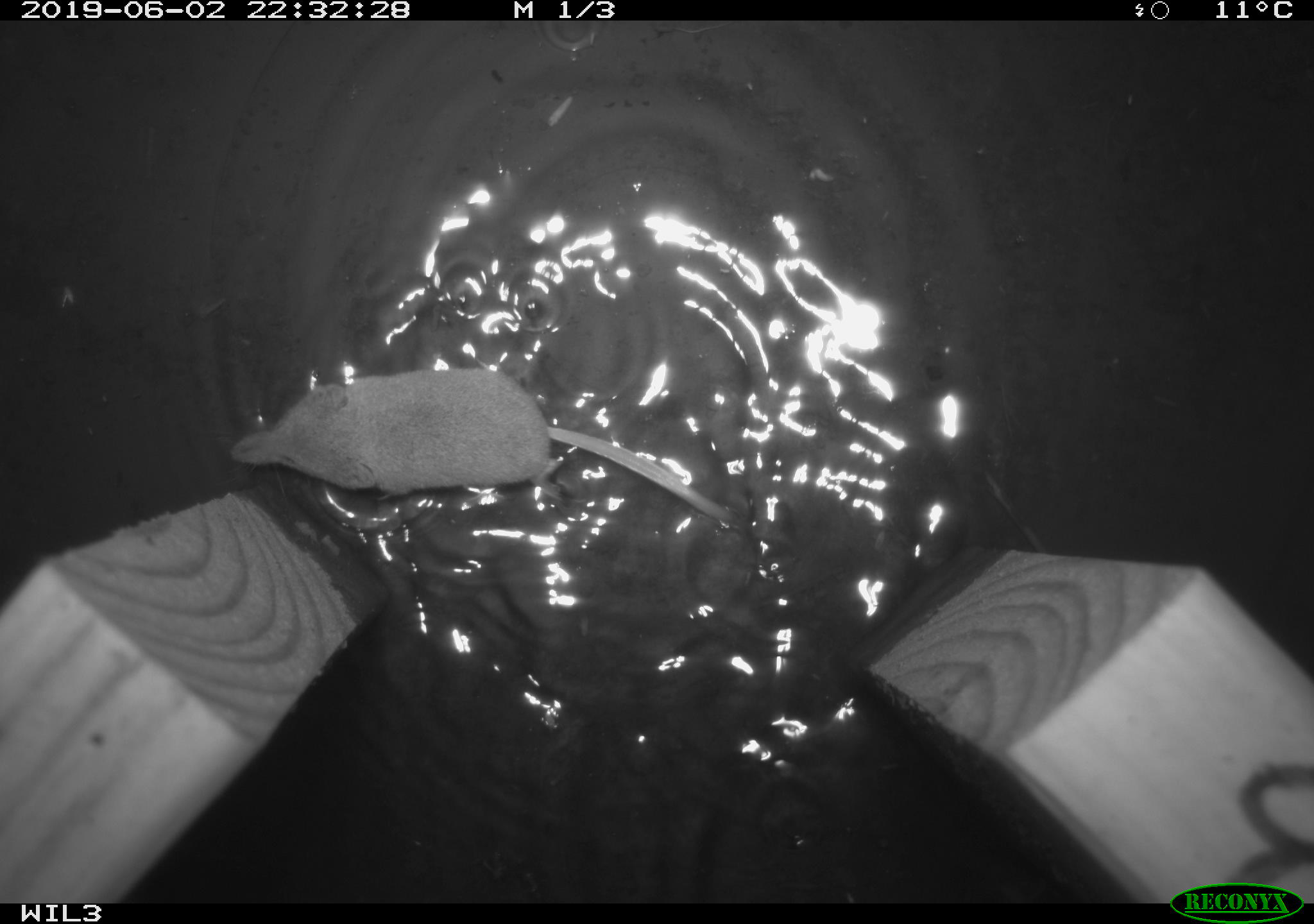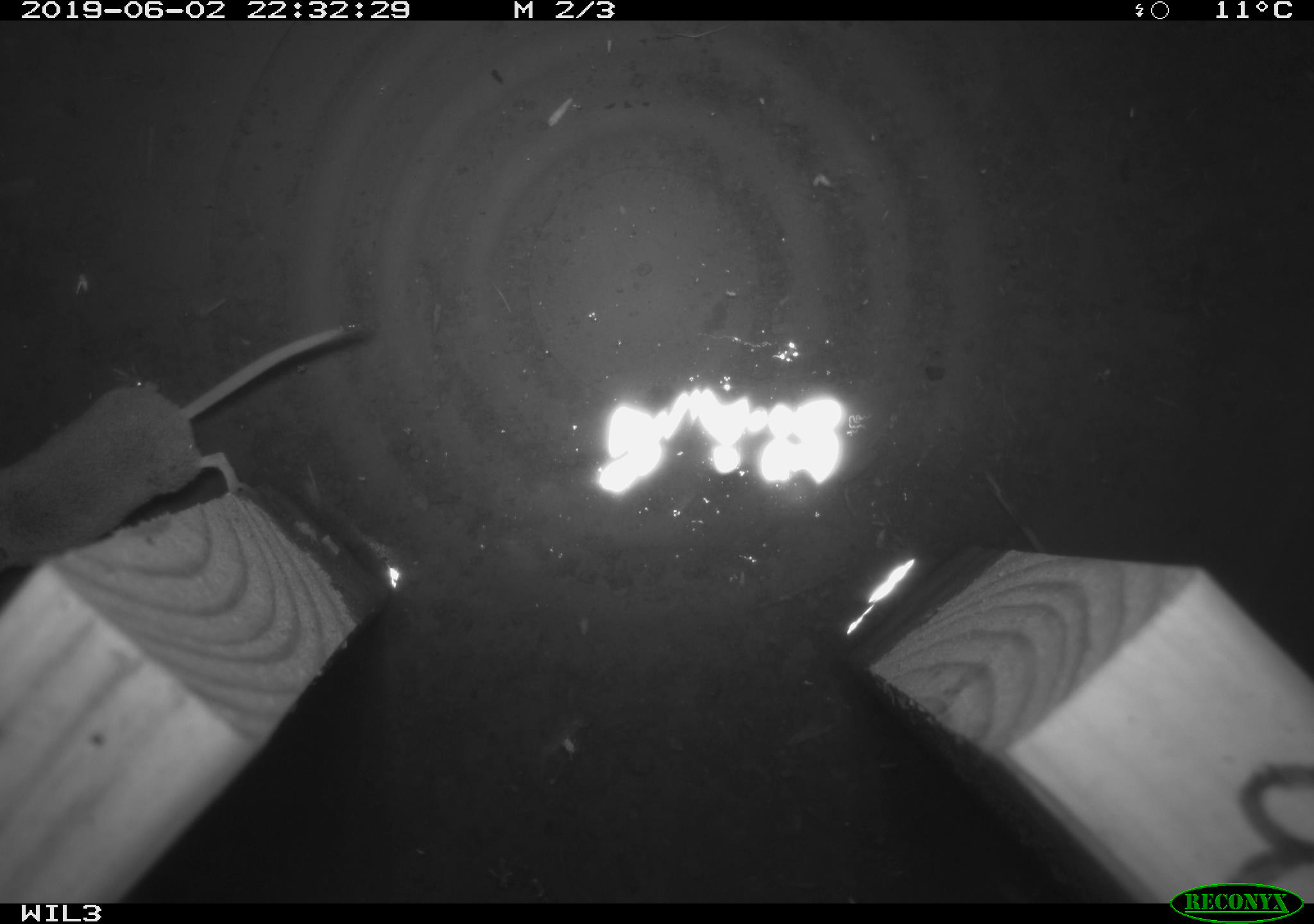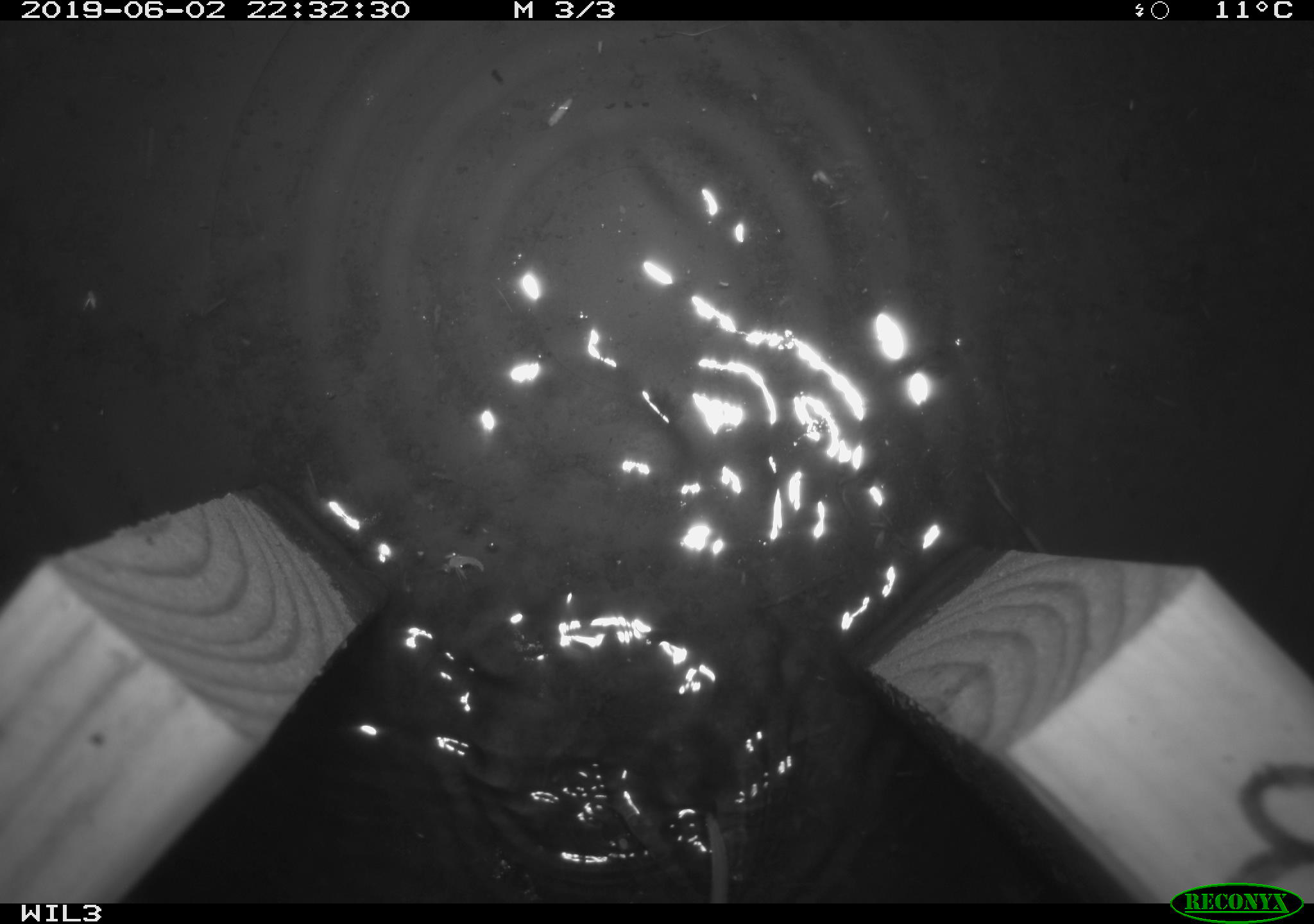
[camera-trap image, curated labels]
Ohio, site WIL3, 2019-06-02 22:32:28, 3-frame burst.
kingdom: Animalia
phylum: Chordata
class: Mammalia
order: Eulipotyphla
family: Soricidae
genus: Sorex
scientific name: Sorex cinereus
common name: masked shrew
Masked shrew (Sorex cinereus).